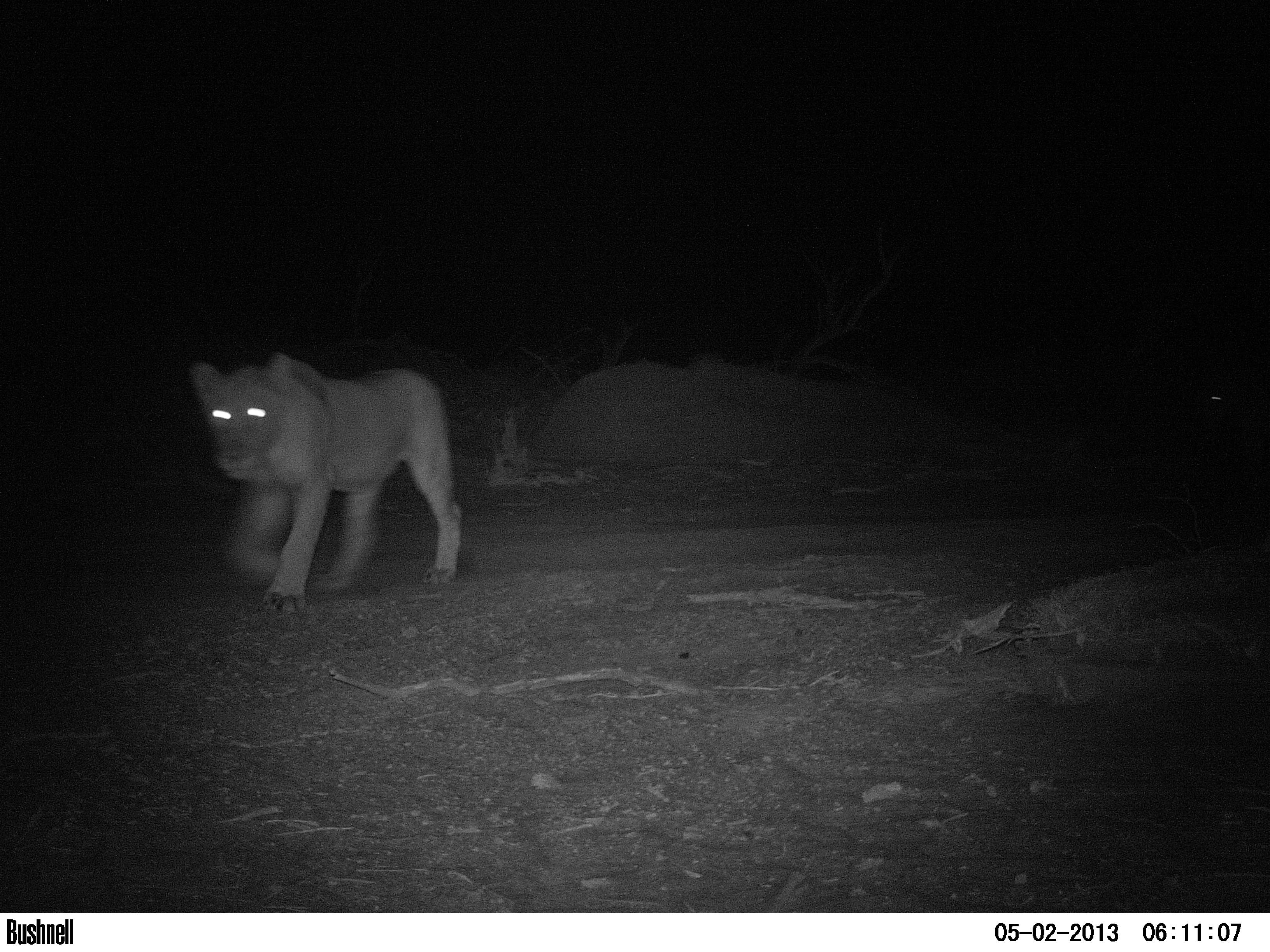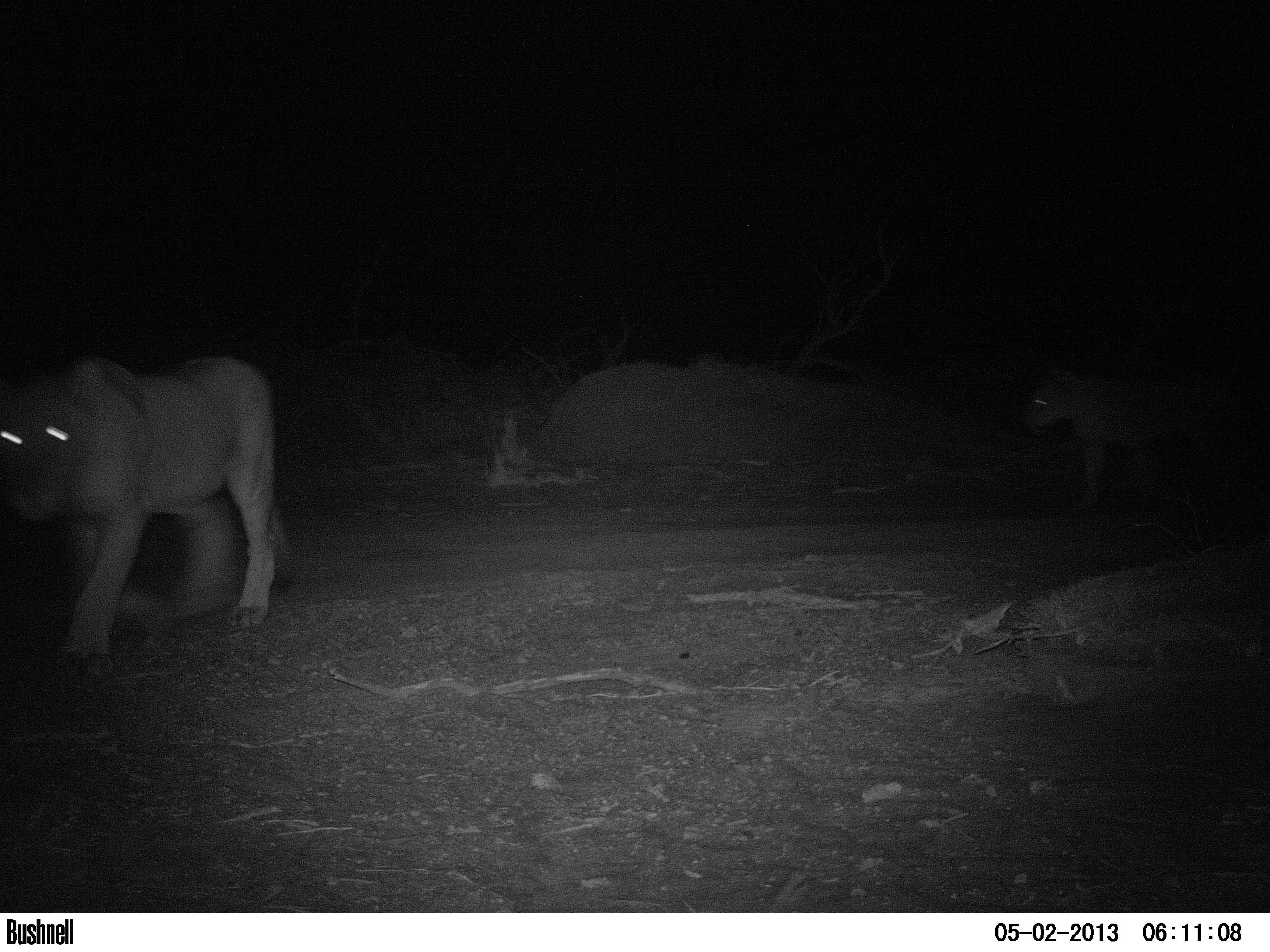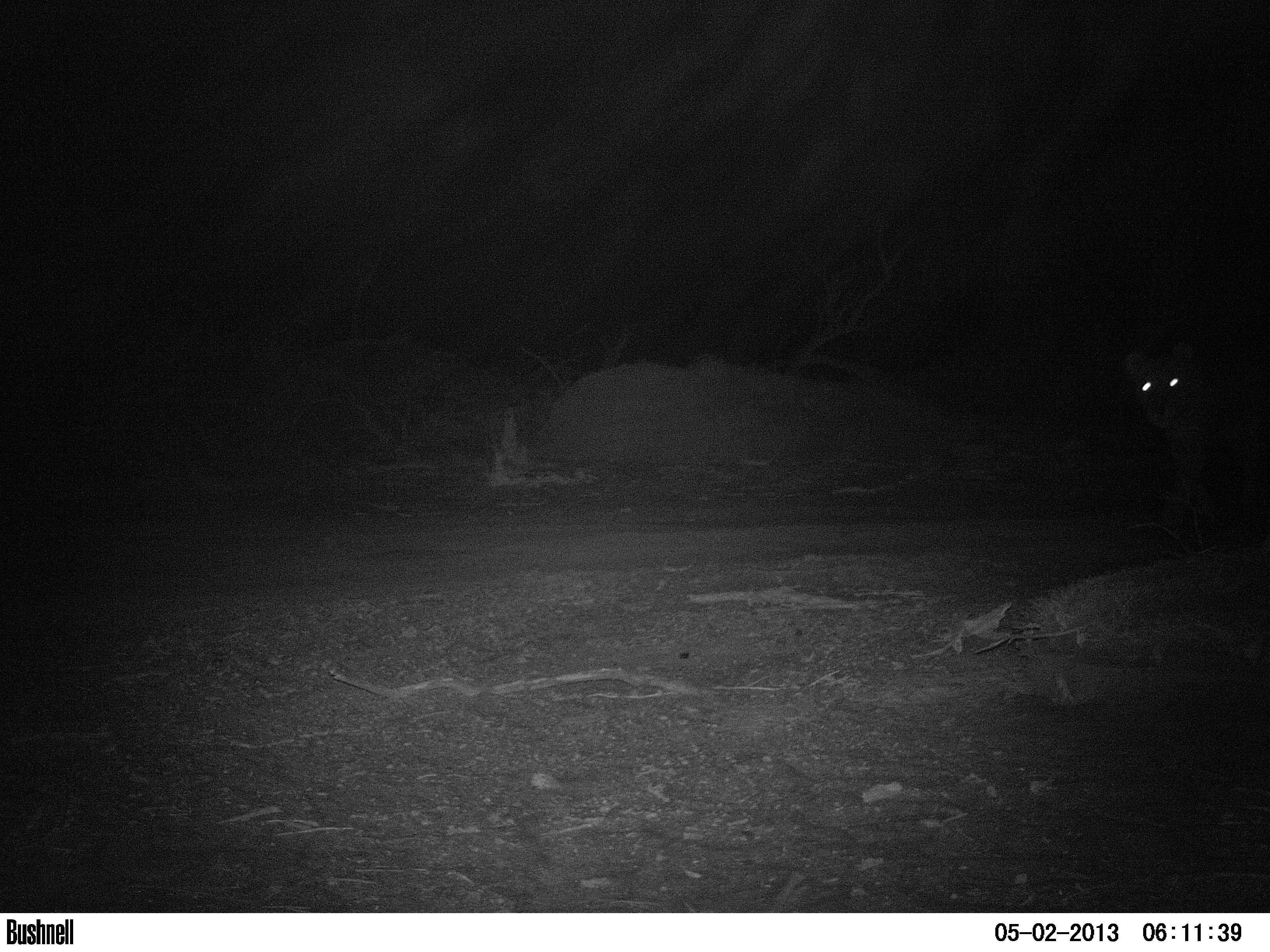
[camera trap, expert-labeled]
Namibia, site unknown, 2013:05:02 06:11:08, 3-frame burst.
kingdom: Animalia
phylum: Chordata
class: Mammalia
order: Carnivora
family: Felidae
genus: Panthera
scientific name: Panthera leo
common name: lion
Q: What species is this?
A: Panthera leo (lion).